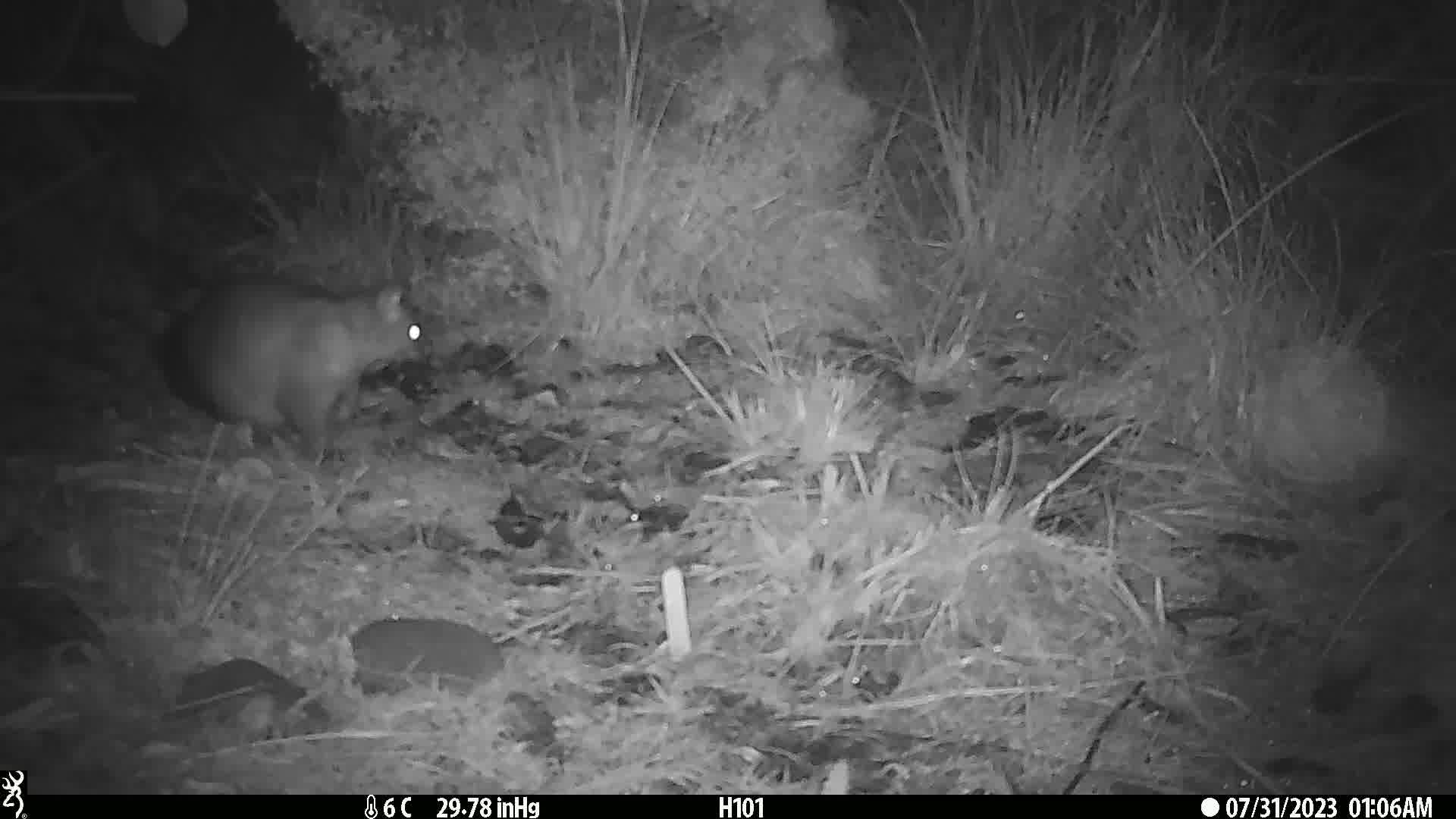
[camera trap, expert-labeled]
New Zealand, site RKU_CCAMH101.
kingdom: Animalia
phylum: Chordata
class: Mammalia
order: Diprotodontia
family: Phalangeridae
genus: Trichosurus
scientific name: Trichosurus vulpecula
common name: common brushtail possum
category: possum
Possum (common brushtail possum) (Trichosurus vulpecula).